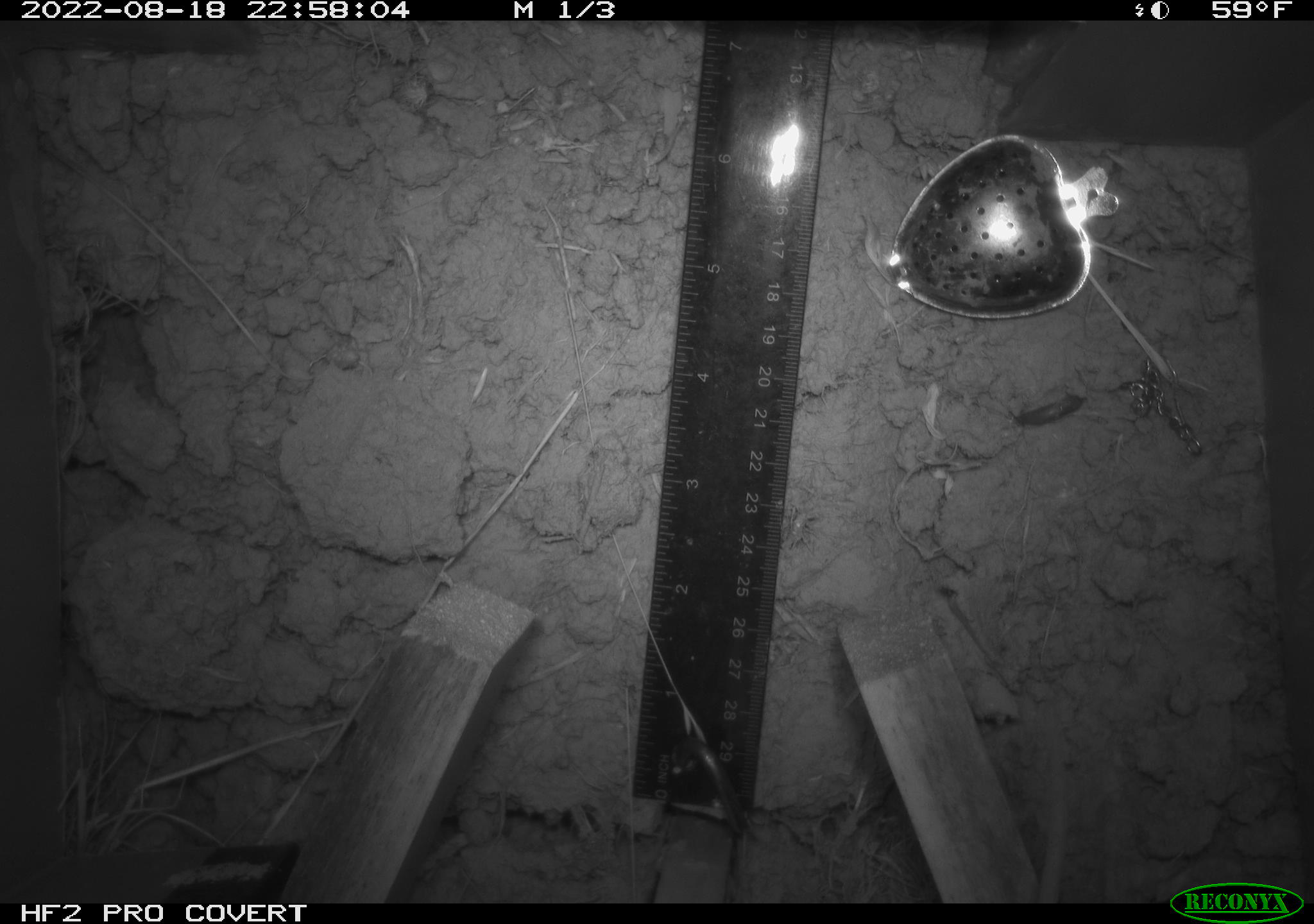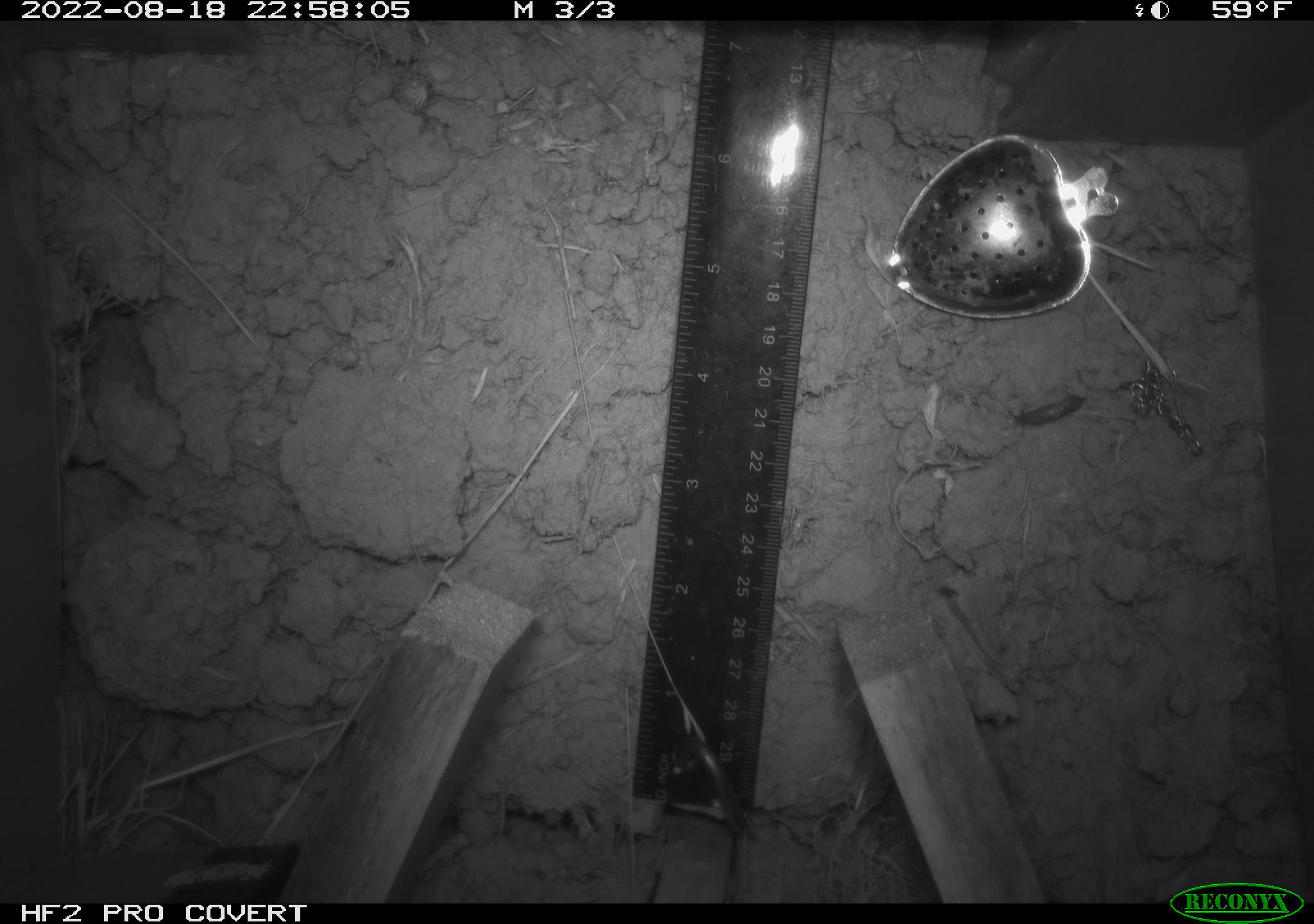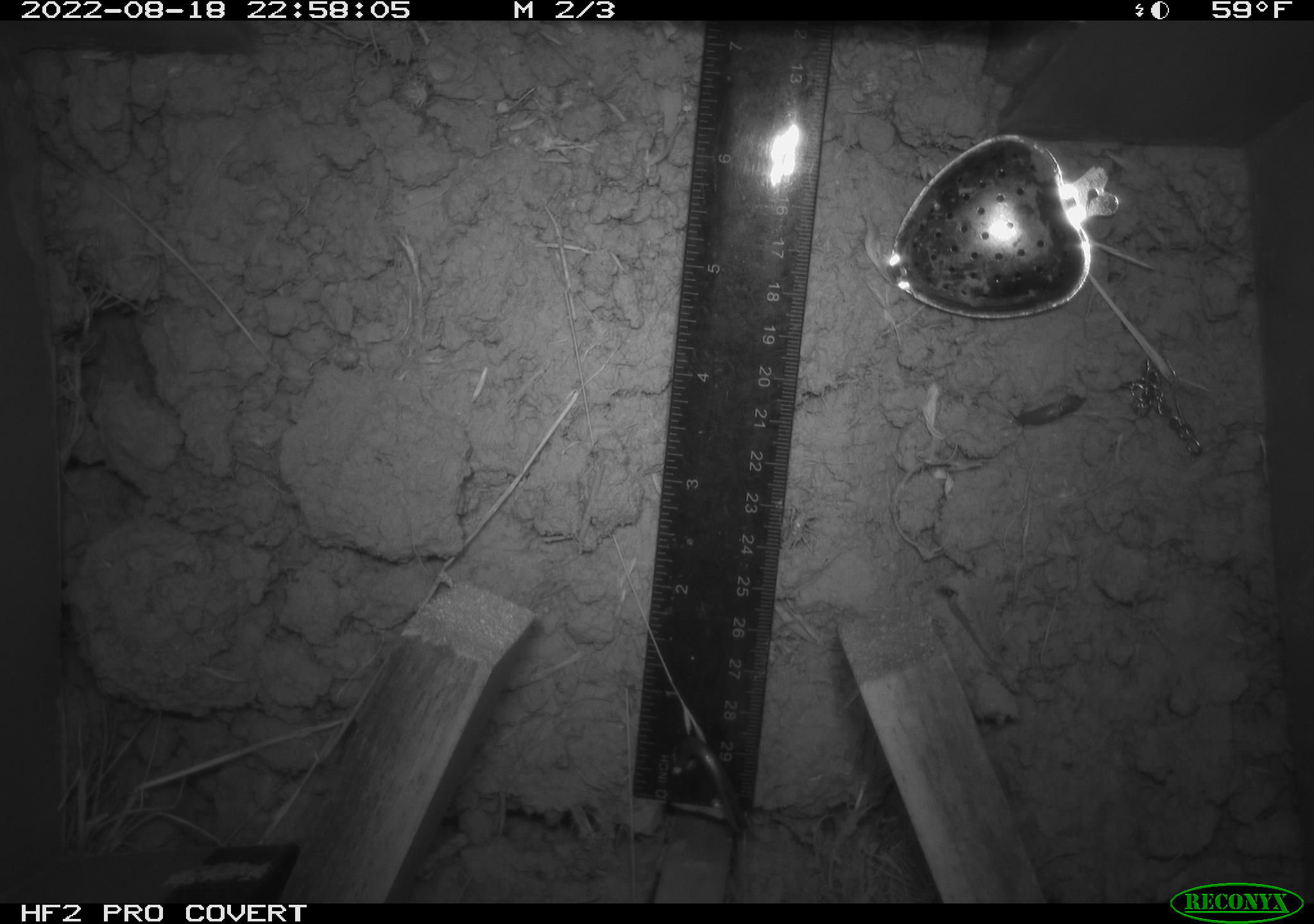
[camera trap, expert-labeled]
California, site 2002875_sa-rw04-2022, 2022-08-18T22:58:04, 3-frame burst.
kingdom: Animalia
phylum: Chordata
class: Mammalia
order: Rodentia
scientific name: Rodentia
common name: mouse species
Mouse species (Rodentia).